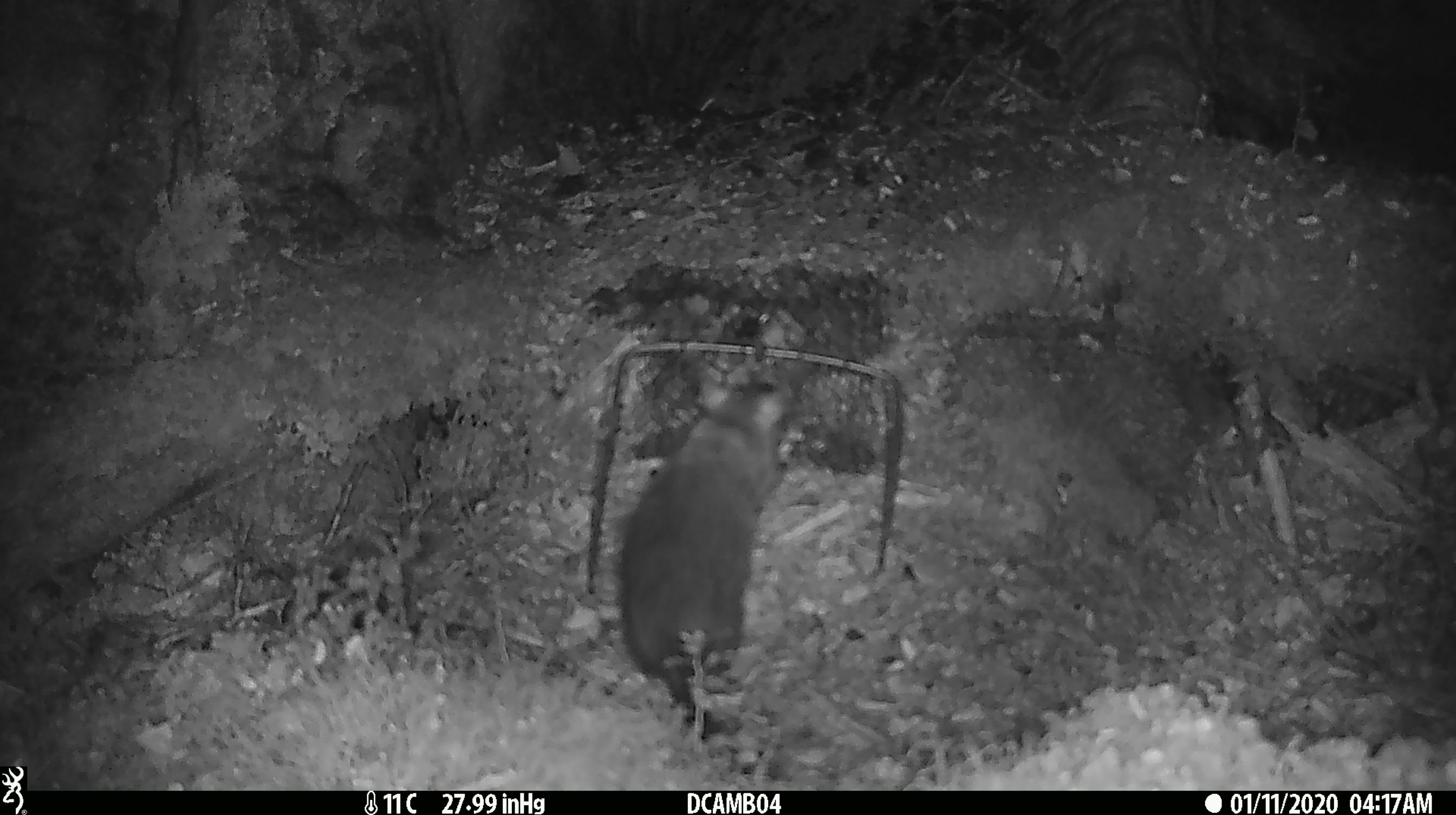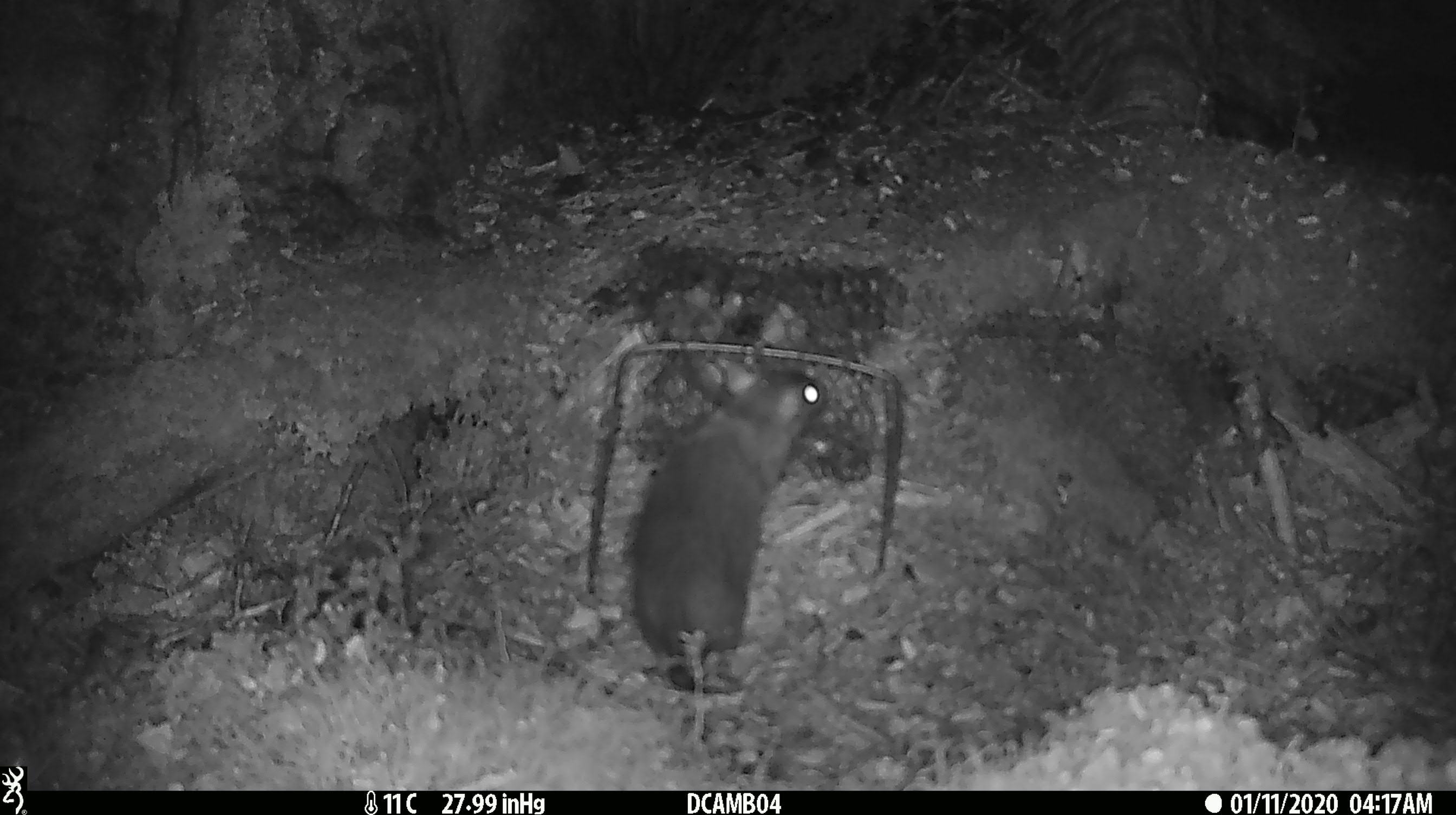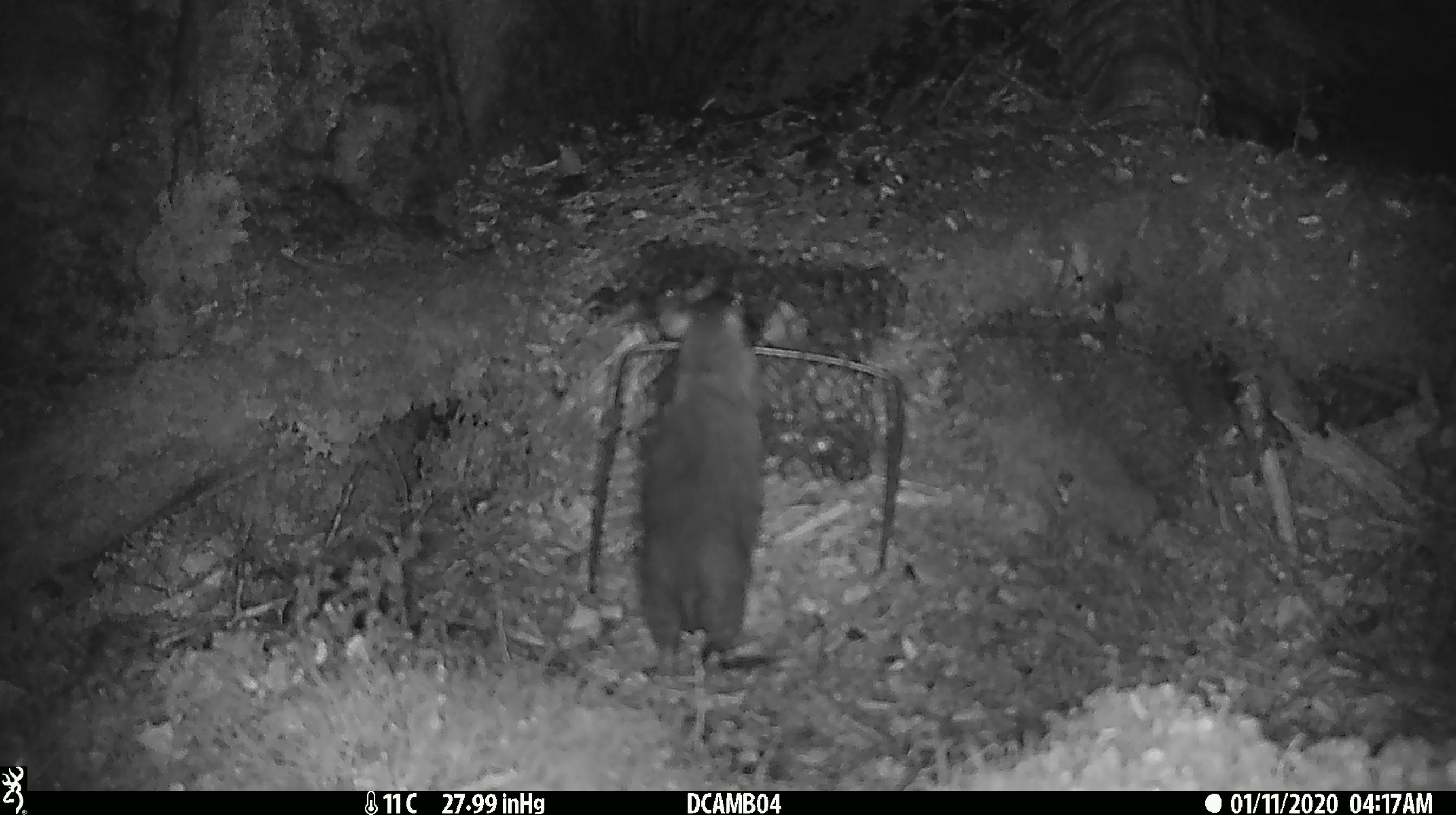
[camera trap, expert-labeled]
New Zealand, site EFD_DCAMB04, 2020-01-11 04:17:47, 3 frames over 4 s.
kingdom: Animalia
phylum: Chordata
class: Mammalia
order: Rodentia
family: Muridae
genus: Rattus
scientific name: Rattus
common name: rat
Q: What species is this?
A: Rat (Rattus).